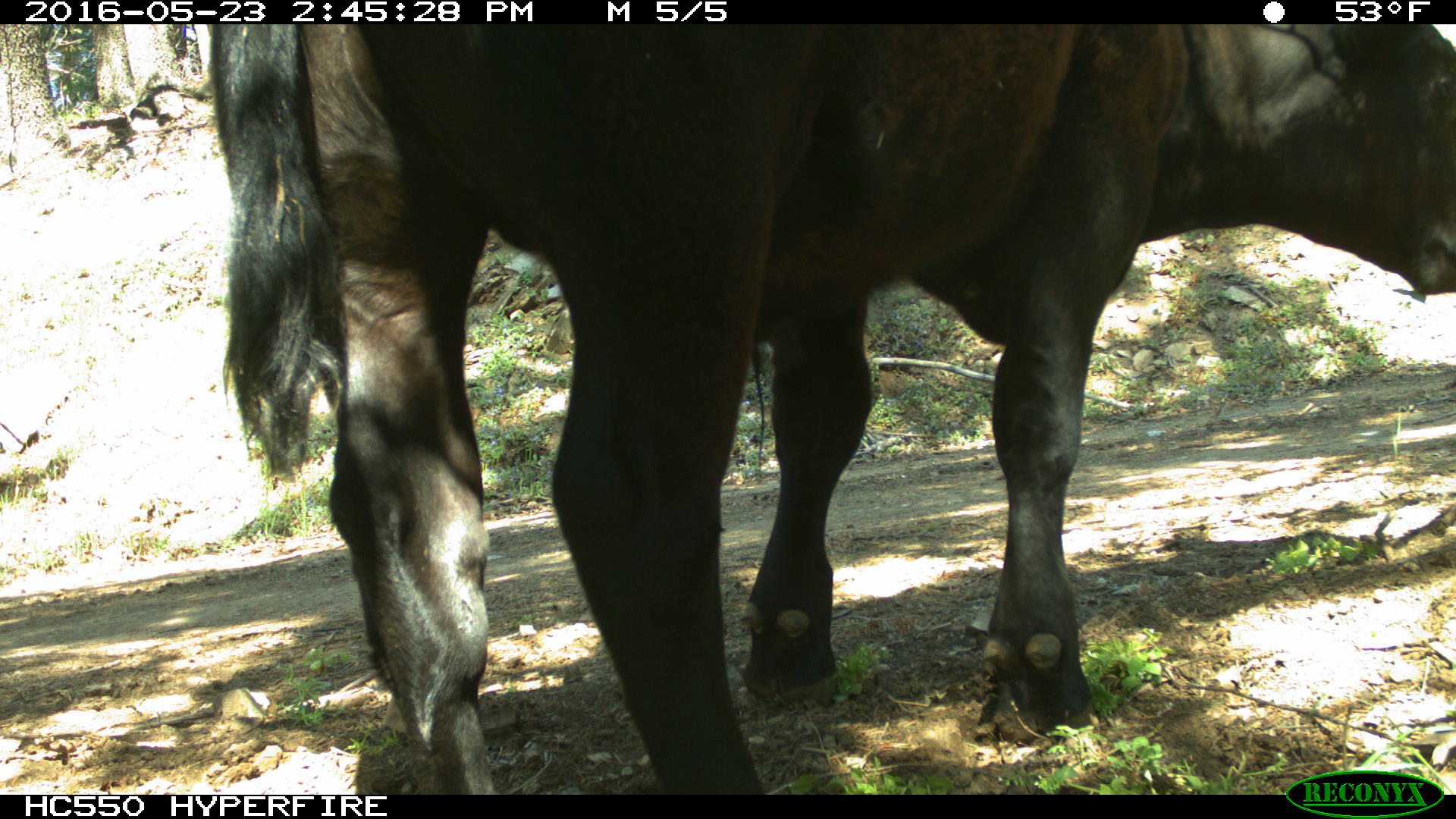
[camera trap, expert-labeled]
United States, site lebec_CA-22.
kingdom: Animalia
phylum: Chordata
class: Mammalia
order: Artiodactyla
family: Bovidae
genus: Bos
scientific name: Bos taurus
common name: domestic cow